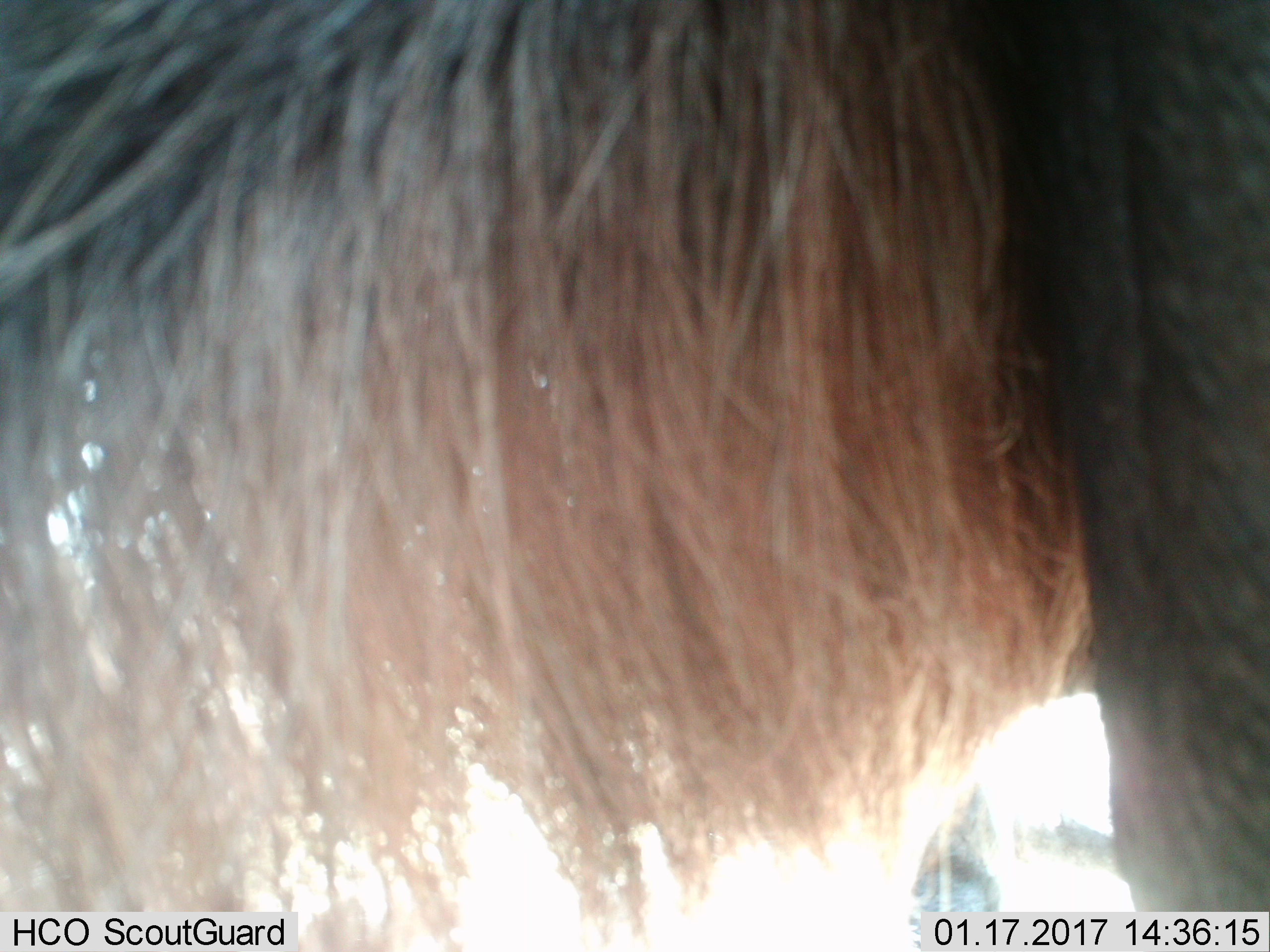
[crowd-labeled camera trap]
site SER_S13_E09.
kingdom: Animalia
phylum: Chordata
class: Mammalia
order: Artiodactyla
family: Bovidae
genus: Connochaetes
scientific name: Connochaetes taurinus taurinus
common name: blue wildebeest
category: wildebeestblue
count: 1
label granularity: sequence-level